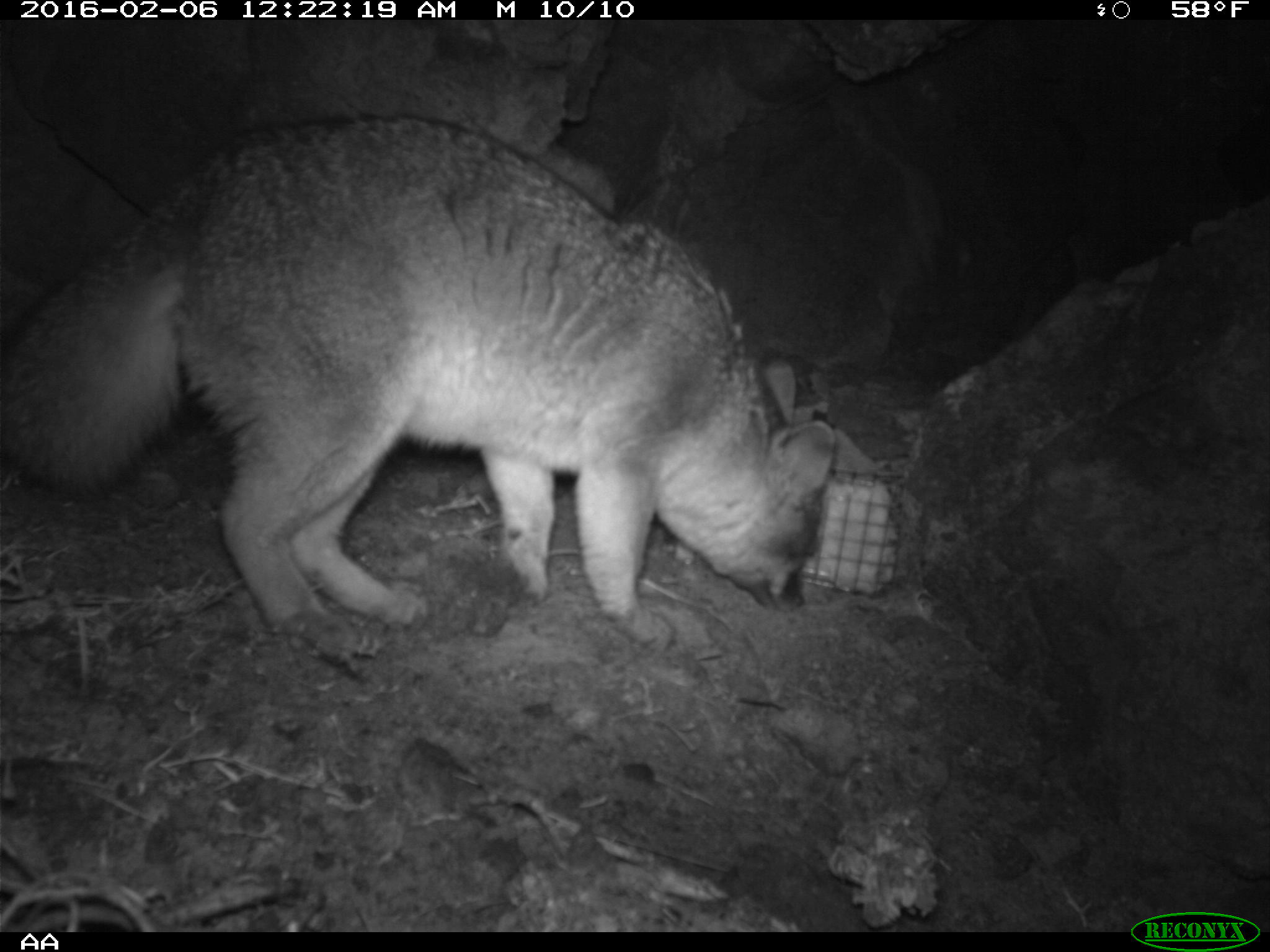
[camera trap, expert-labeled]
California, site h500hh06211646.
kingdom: Animalia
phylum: Chordata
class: Mammalia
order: Carnivora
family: Canidae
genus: Urocyon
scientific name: Urocyon littoralis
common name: island fox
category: fox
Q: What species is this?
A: Fox (island fox) (Urocyon littoralis).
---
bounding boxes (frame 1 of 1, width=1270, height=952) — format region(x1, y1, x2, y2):
fox: region(0, 111, 839, 654)